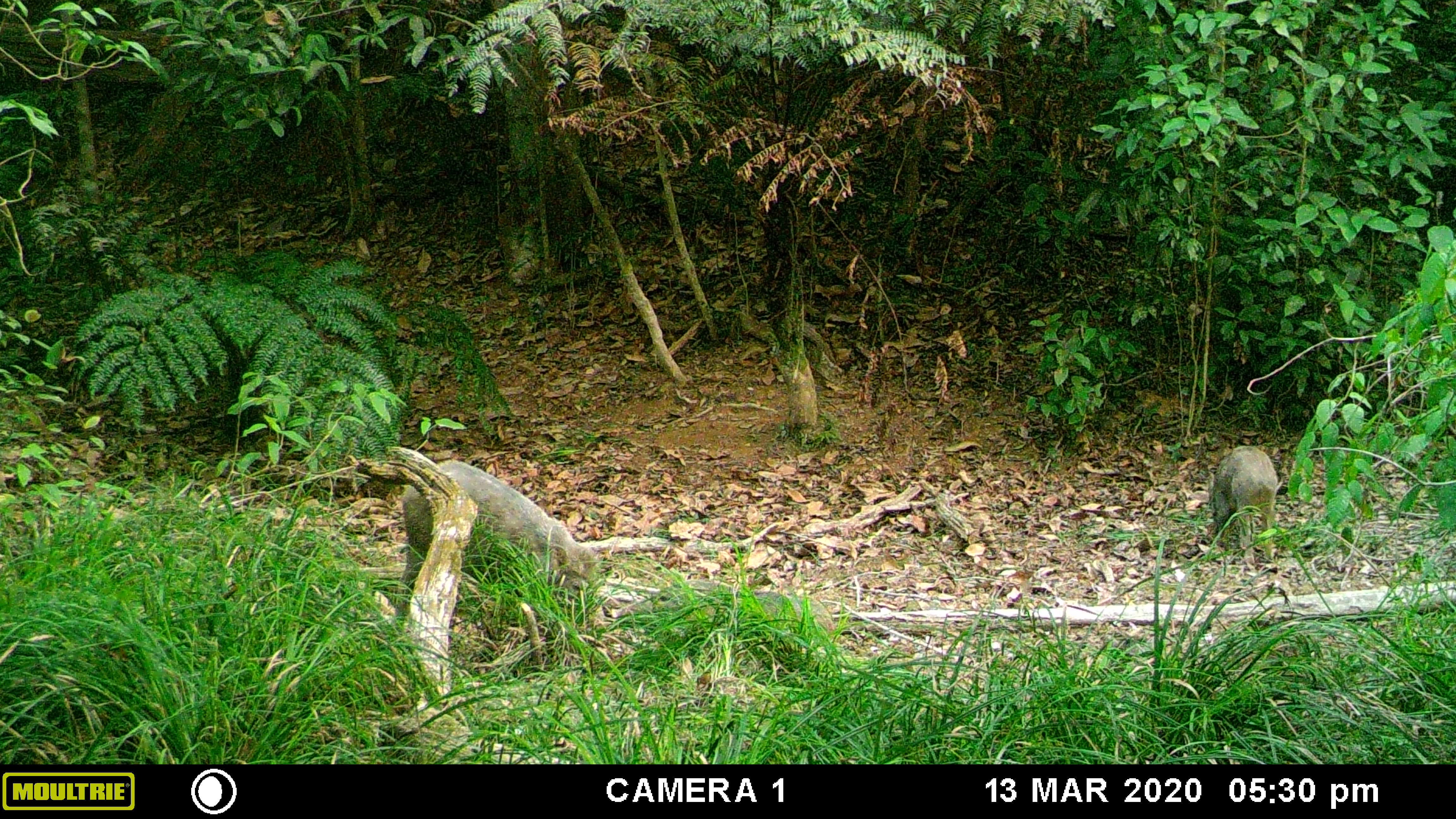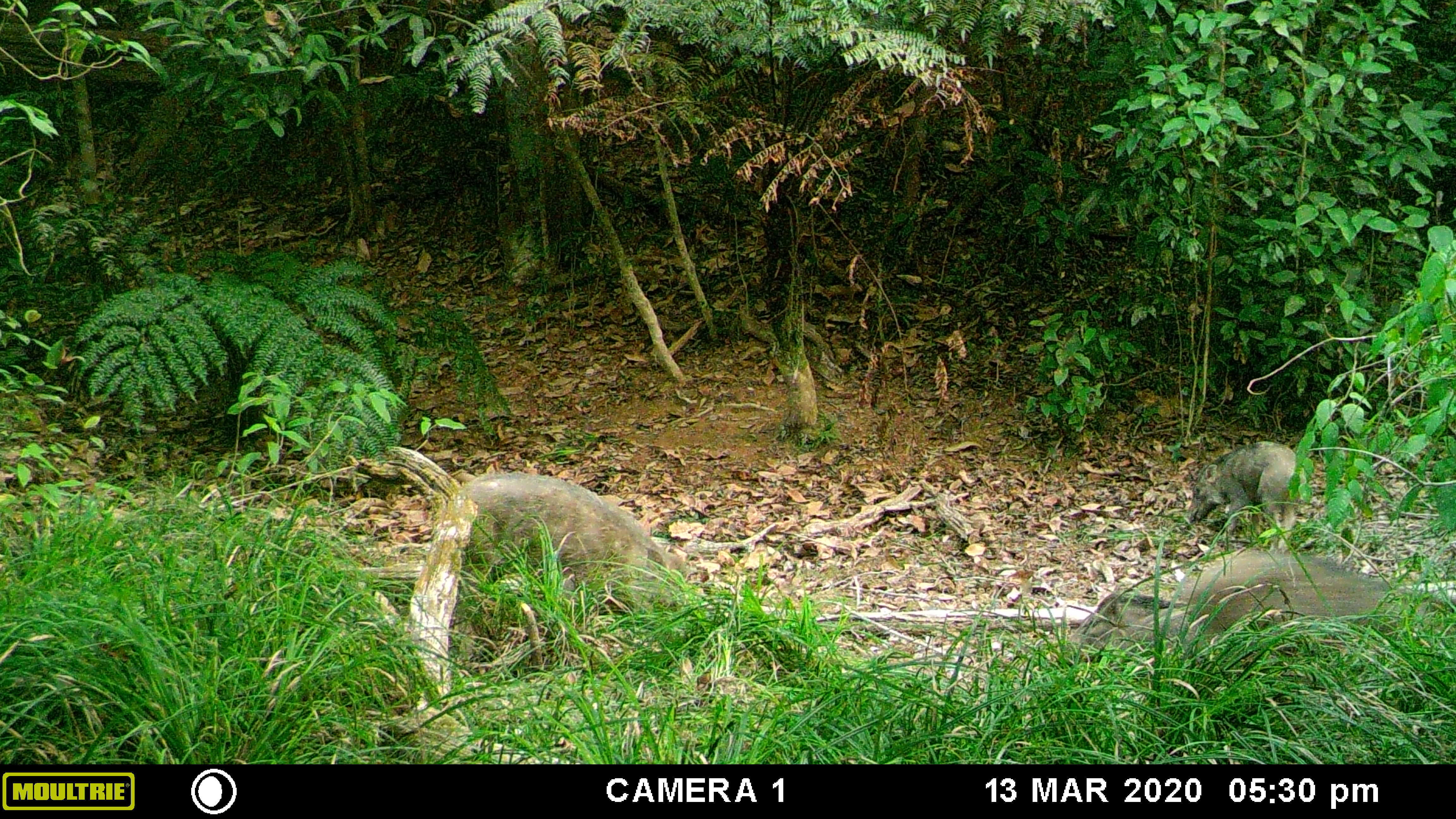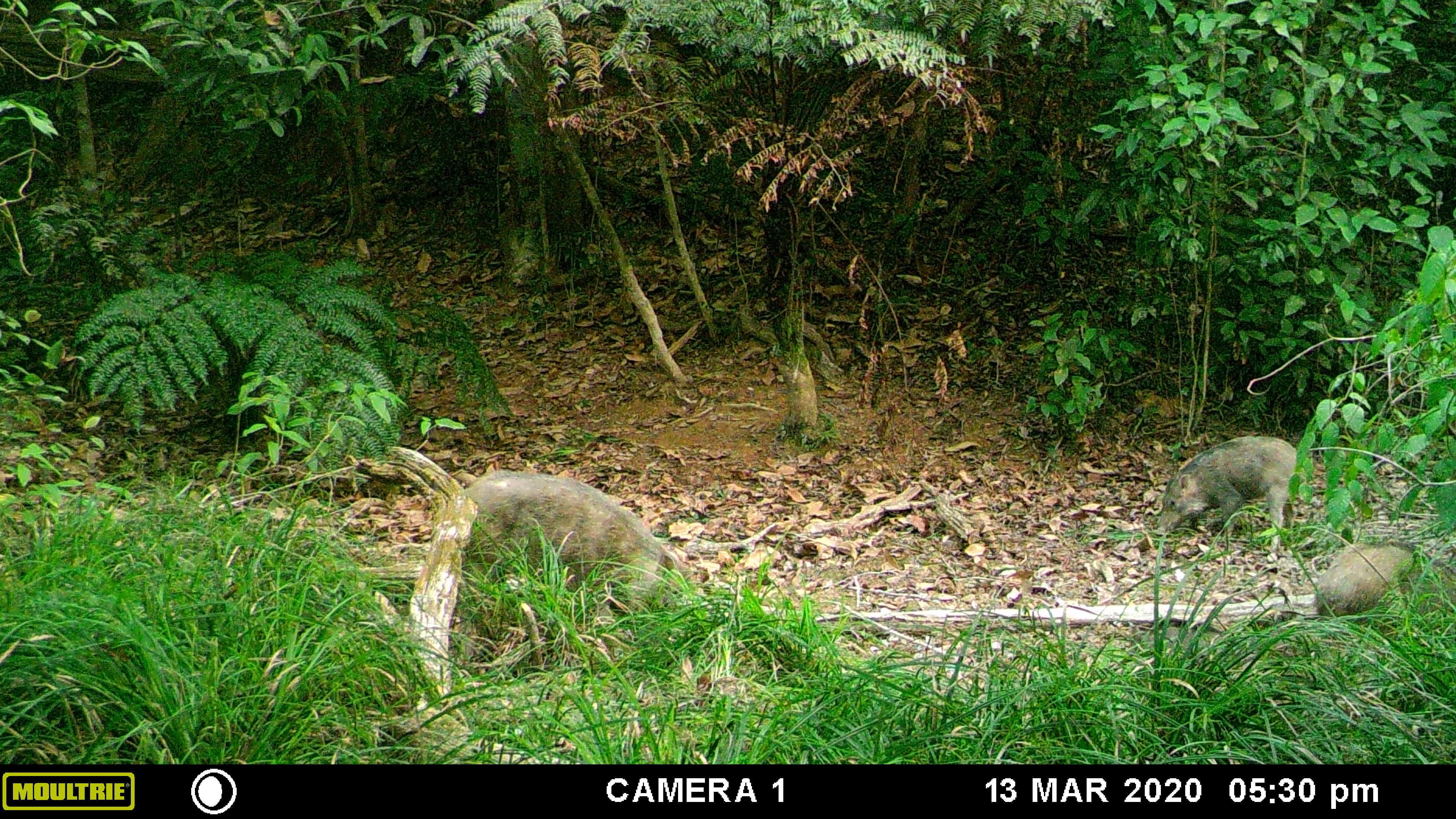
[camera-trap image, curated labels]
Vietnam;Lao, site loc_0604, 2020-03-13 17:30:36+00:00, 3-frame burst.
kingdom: Animalia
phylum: Chordata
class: Mammalia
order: Artiodactyla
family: Suidae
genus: Sus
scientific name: Sus scrofa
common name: eurasian wild pig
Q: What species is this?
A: Eurasian wild pig (Sus scrofa).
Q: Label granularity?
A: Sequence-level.